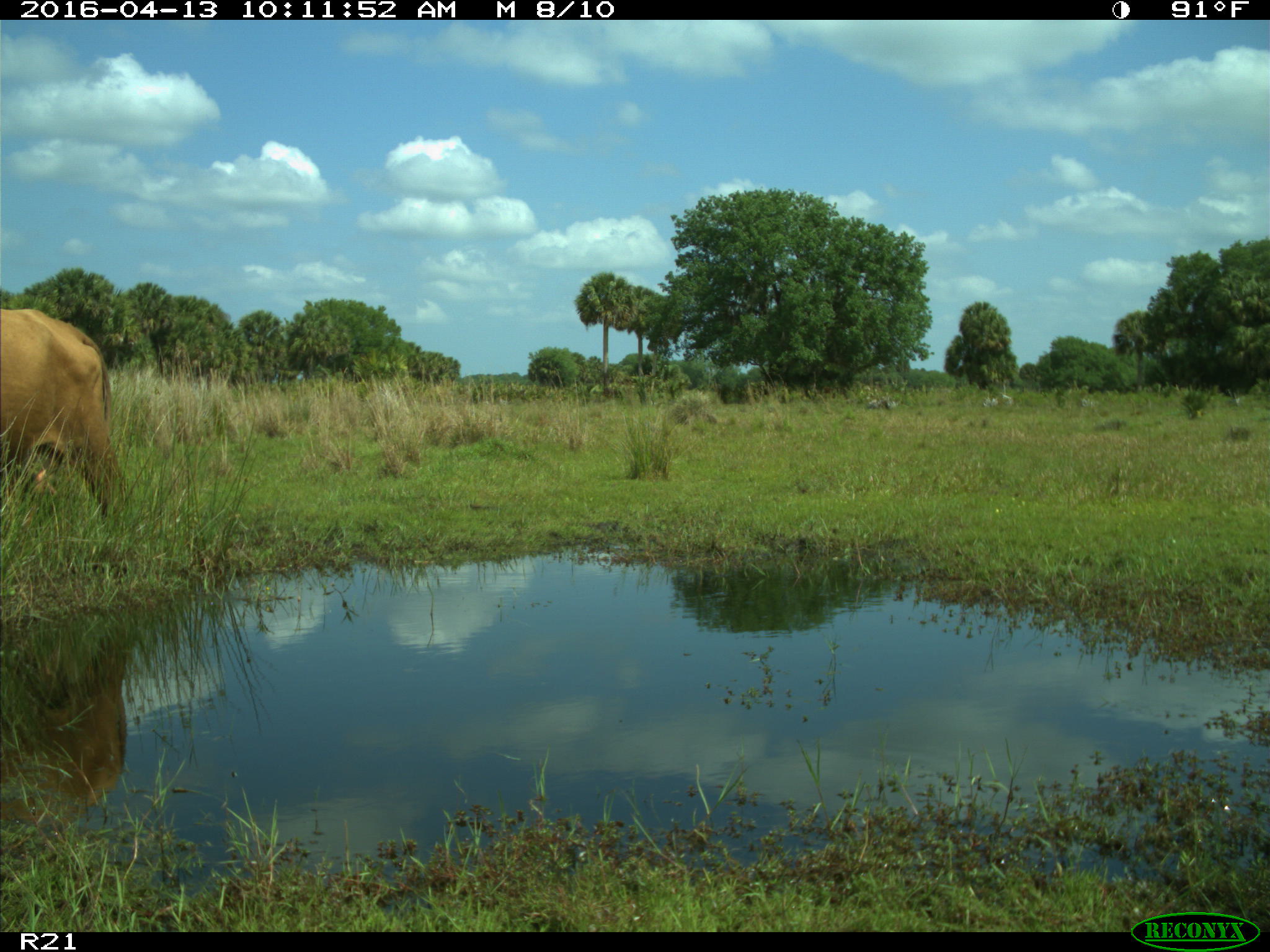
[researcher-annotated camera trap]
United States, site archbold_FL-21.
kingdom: Animalia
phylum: Chordata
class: Mammalia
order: Artiodactyla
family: Bovidae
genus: Bos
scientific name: Bos taurus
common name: domestic cow